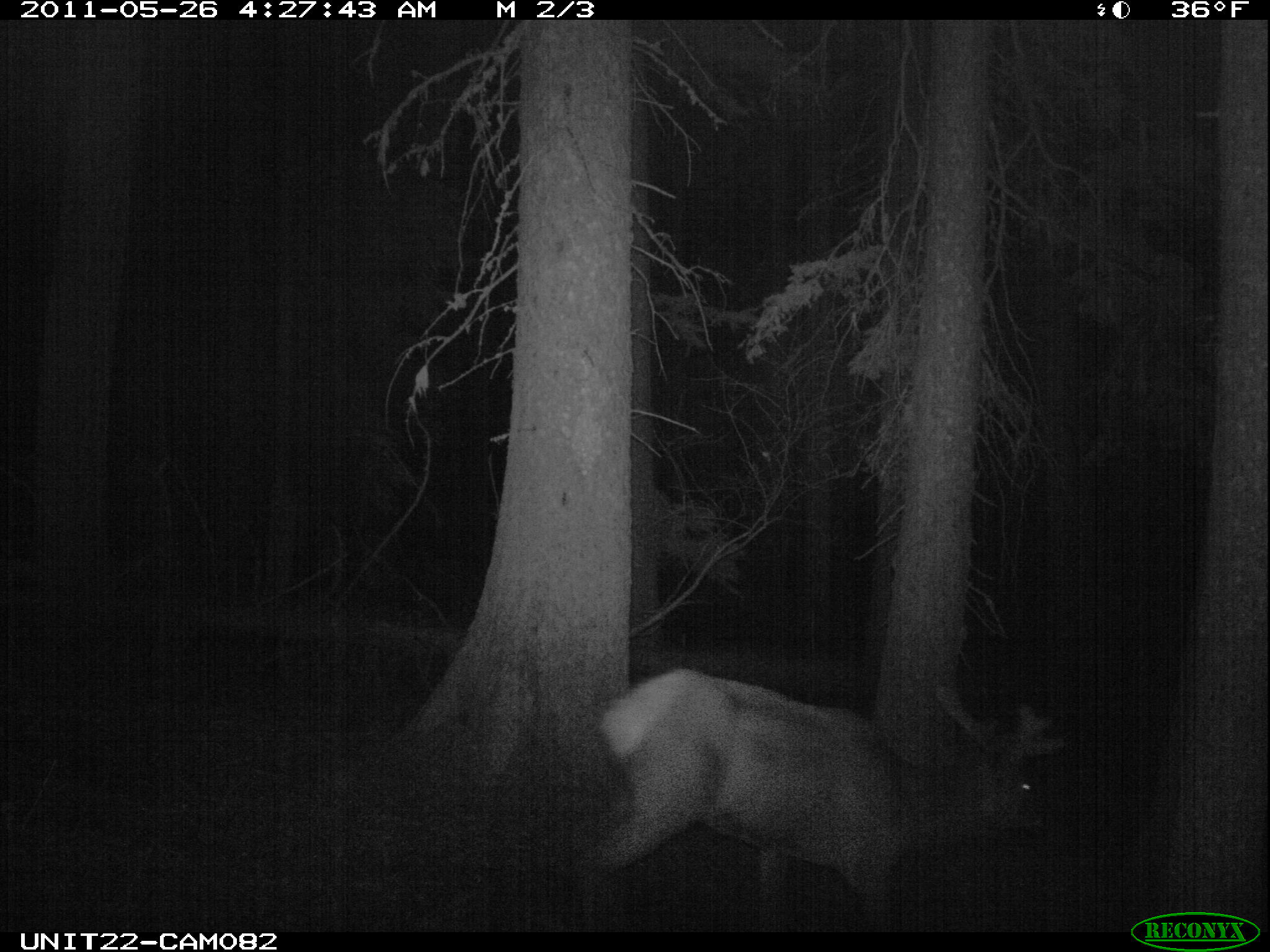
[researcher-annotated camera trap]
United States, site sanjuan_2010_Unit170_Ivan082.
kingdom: Animalia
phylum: Chordata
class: Mammalia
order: Artiodactyla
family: Cervidae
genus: Cervus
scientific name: Cervus elaphus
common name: red deer